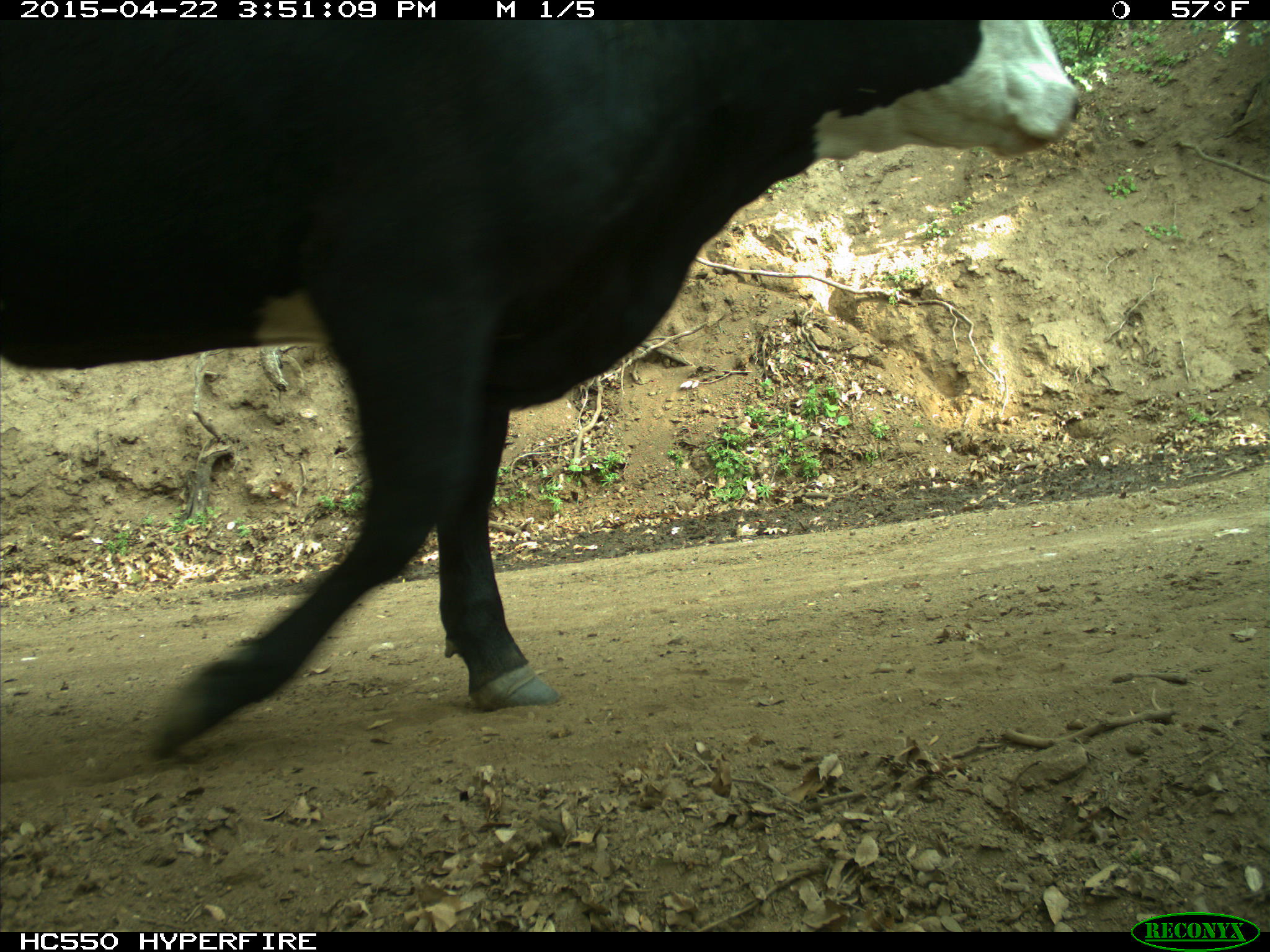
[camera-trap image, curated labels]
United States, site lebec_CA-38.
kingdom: Animalia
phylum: Chordata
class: Mammalia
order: Artiodactyla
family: Bovidae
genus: Bos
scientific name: Bos taurus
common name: domestic cow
Bos taurus (domestic cow).